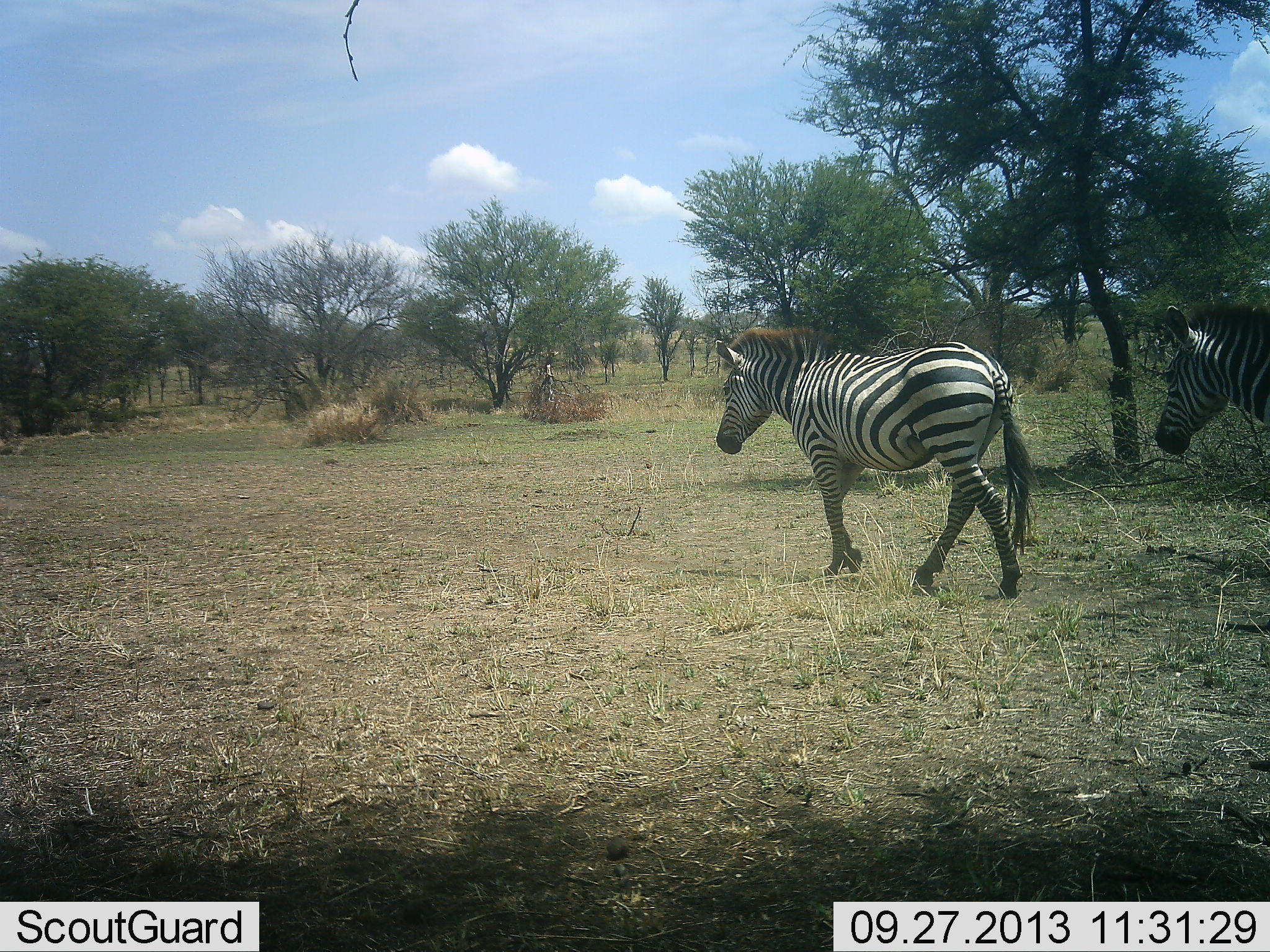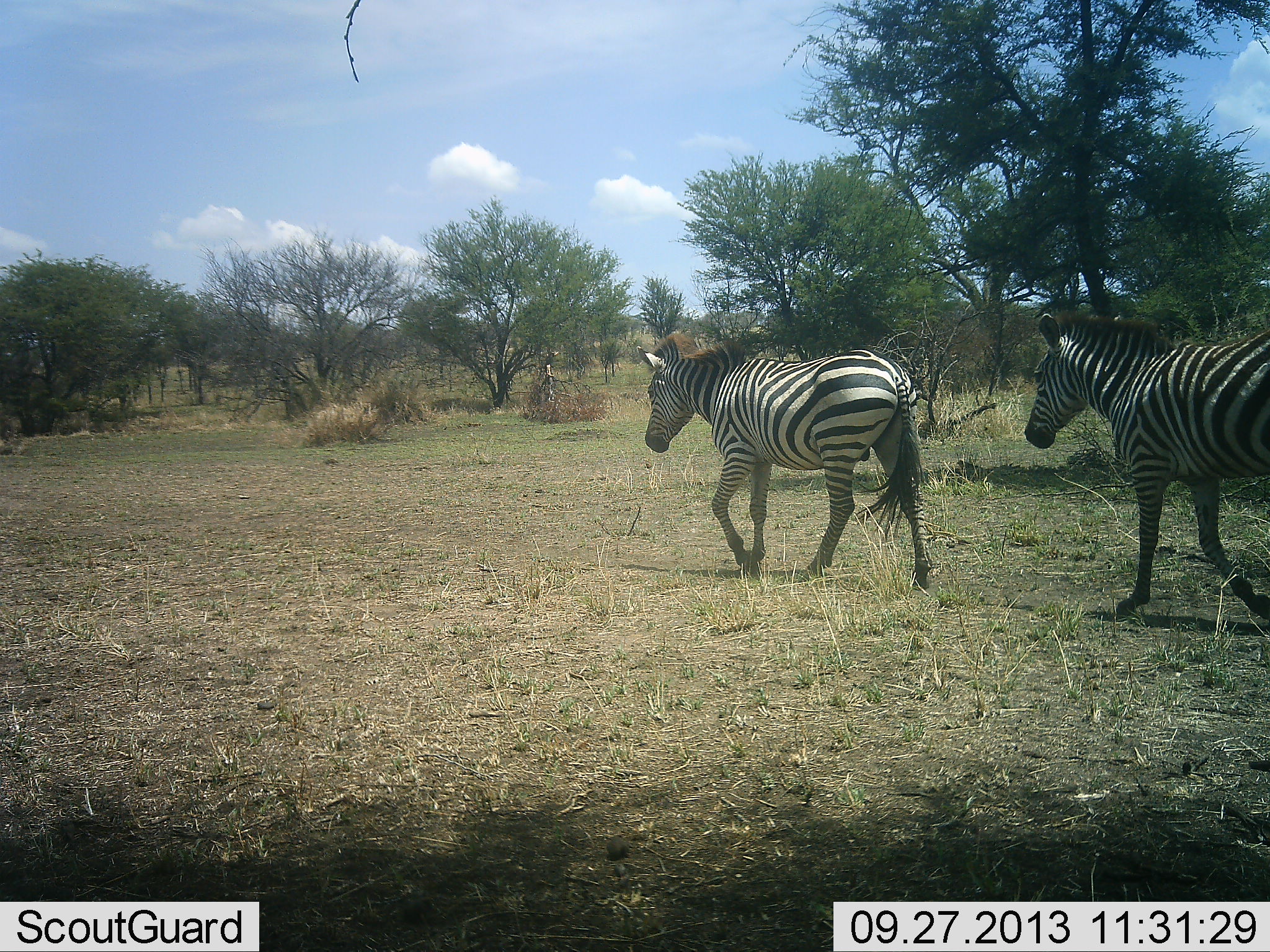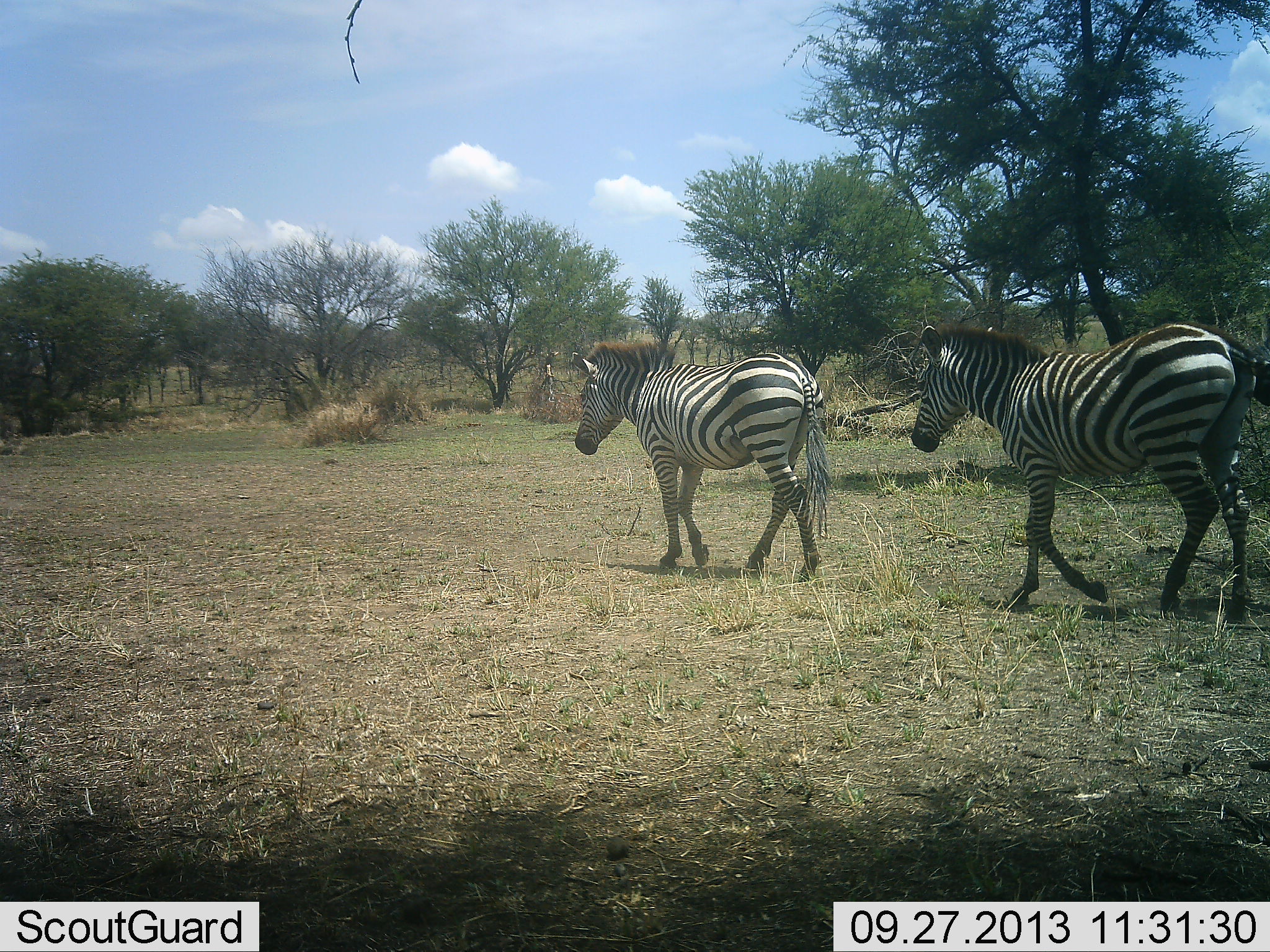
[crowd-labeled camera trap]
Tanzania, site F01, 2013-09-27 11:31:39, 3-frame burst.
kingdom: Animalia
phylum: Chordata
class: Mammalia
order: Perissodactyla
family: Equidae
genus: Equus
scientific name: Equus quagga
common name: plains zebra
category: zebra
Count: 2.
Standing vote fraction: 6%.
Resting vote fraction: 0%.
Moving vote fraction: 97%.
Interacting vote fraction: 0%.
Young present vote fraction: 0%.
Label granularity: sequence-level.